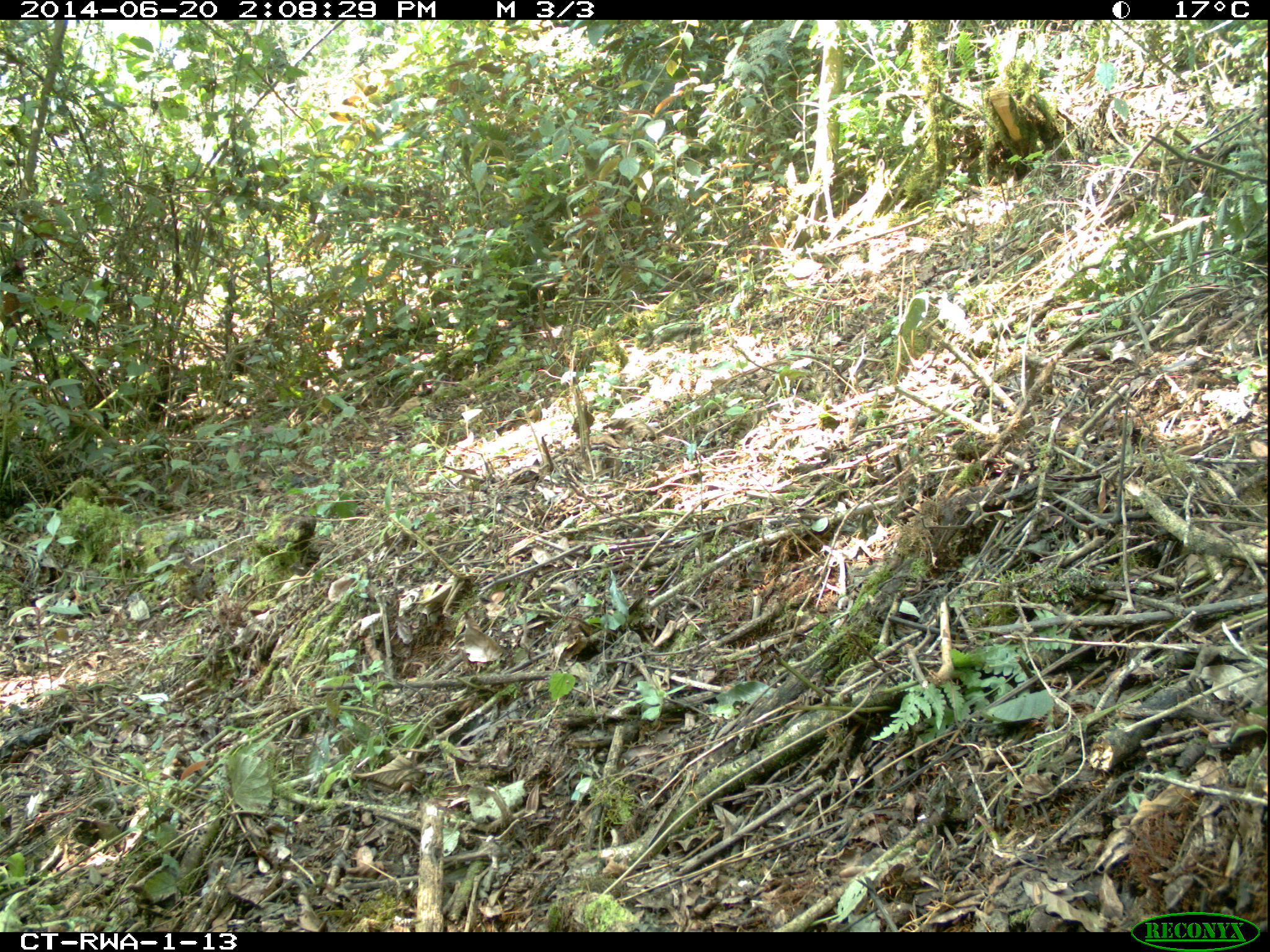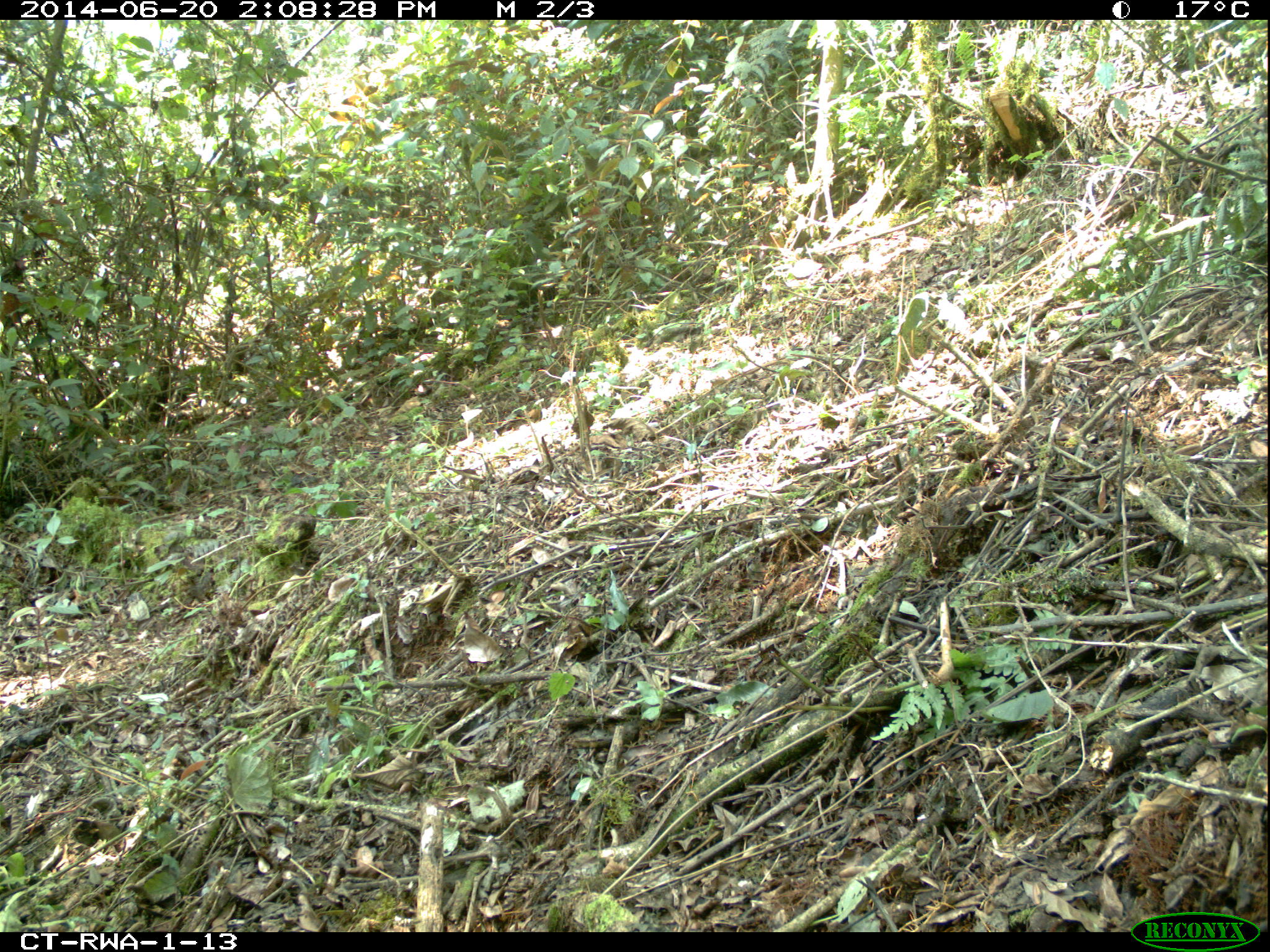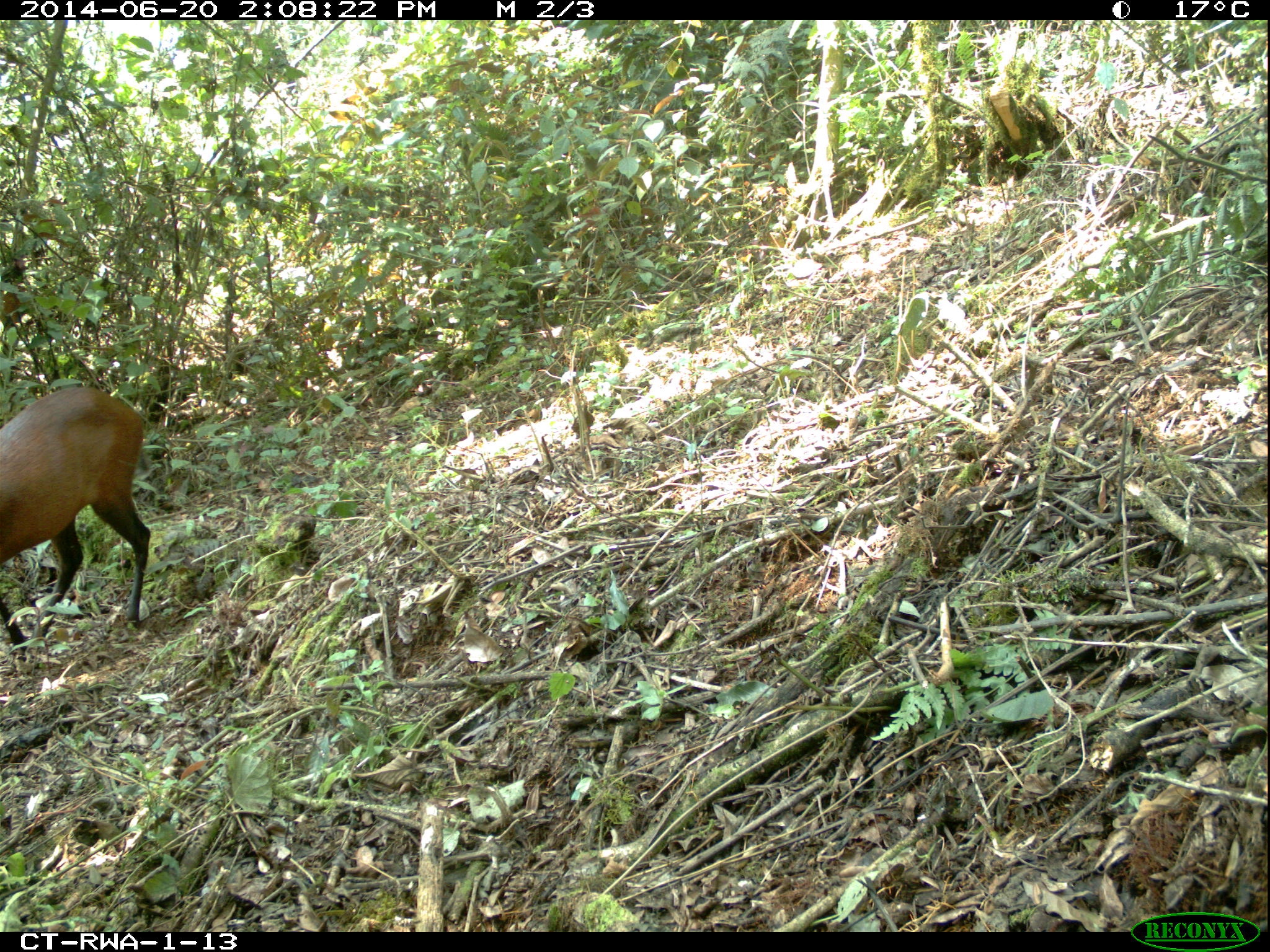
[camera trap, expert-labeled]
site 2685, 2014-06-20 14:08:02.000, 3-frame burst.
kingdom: Animalia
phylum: Chordata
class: Mammalia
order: Artiodactyla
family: Bovidae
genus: Cephalophus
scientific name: Cephalophus nigrifrons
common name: black-fronted duiker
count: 1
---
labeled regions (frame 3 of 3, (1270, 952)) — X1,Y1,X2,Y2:
cephalophus nigrifrons: 0,385,150,647